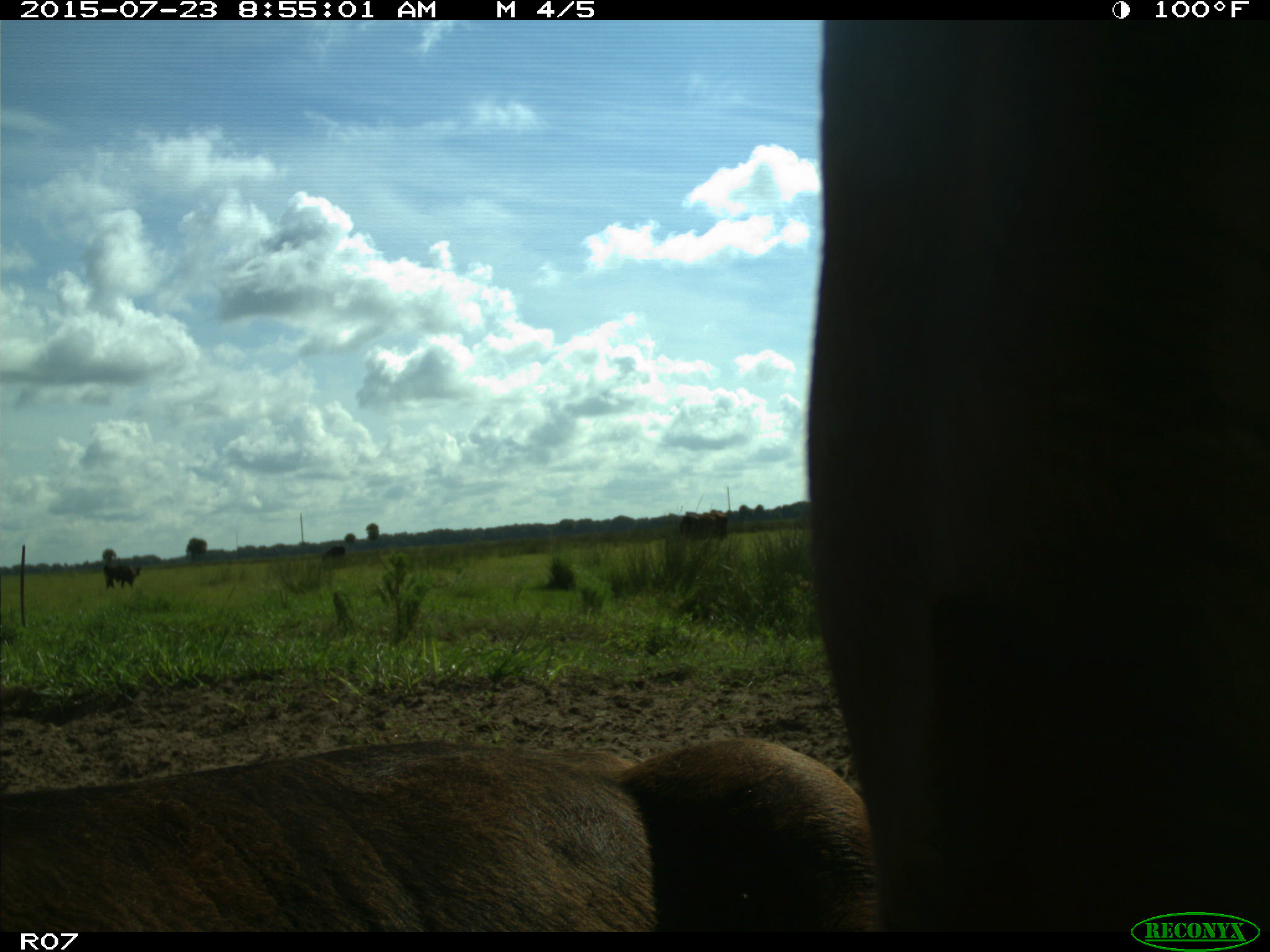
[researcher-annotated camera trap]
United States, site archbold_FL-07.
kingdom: Animalia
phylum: Chordata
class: Mammalia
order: Artiodactyla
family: Bovidae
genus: Bos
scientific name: Bos taurus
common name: domestic cow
Bos taurus (domestic cow).